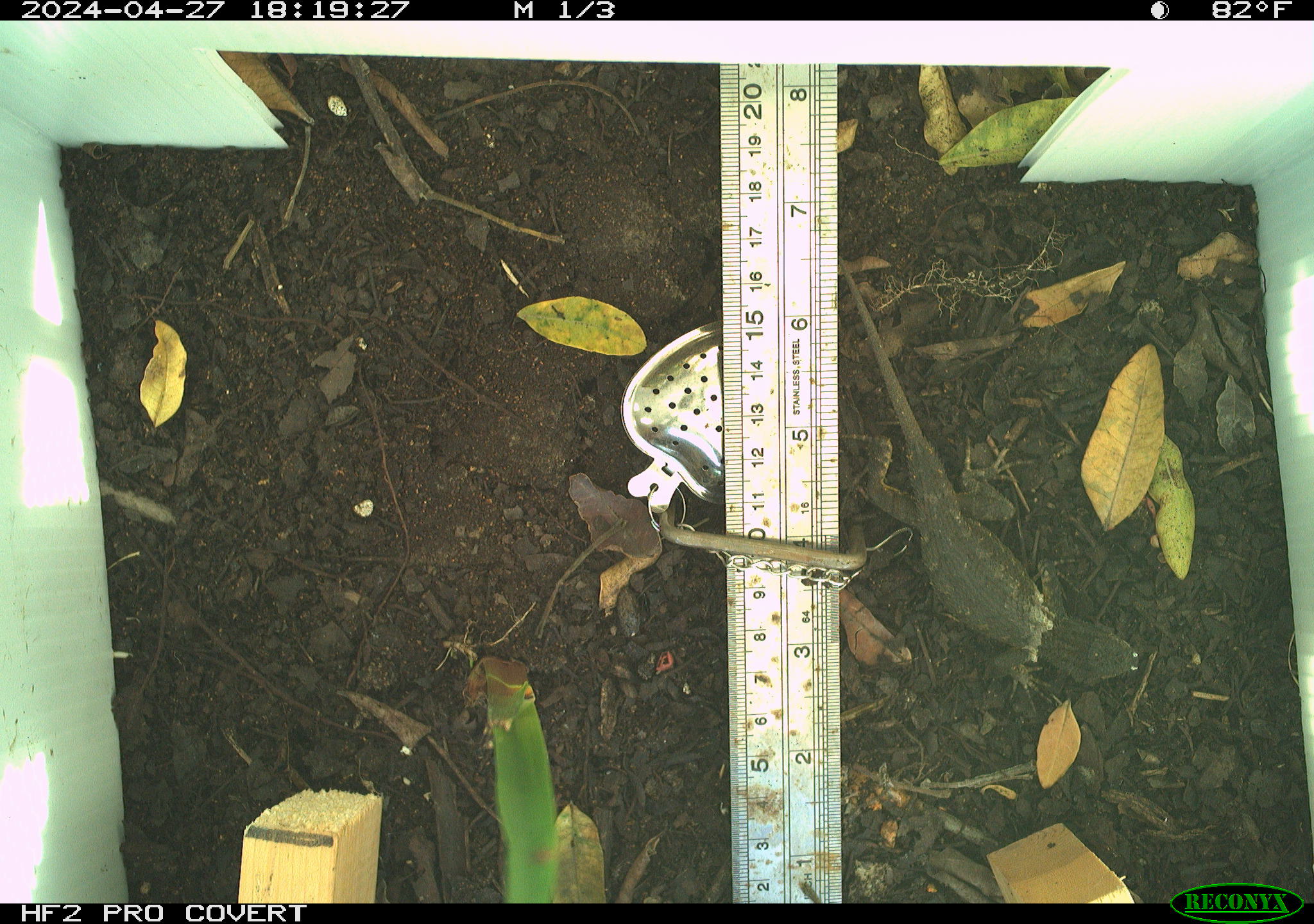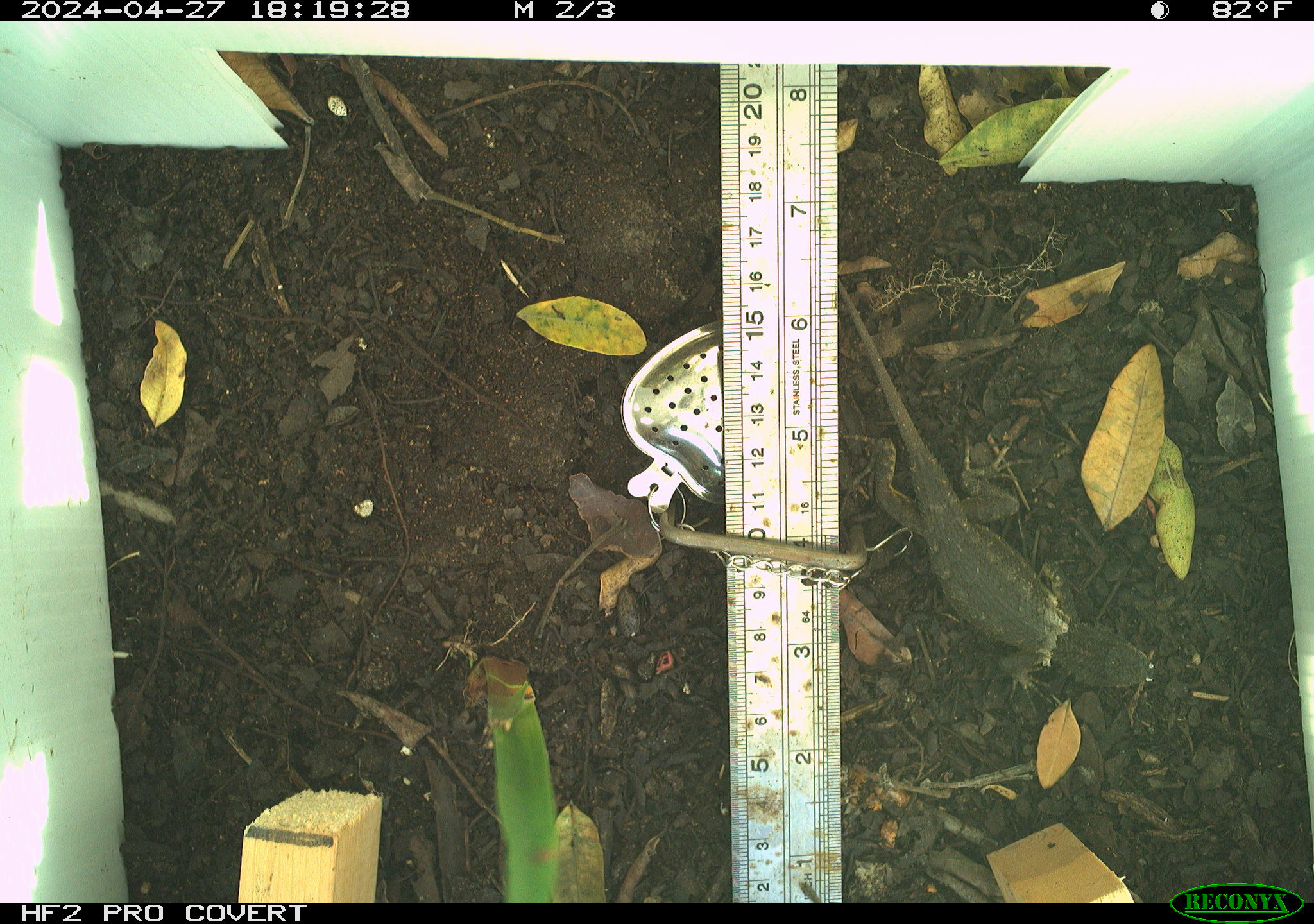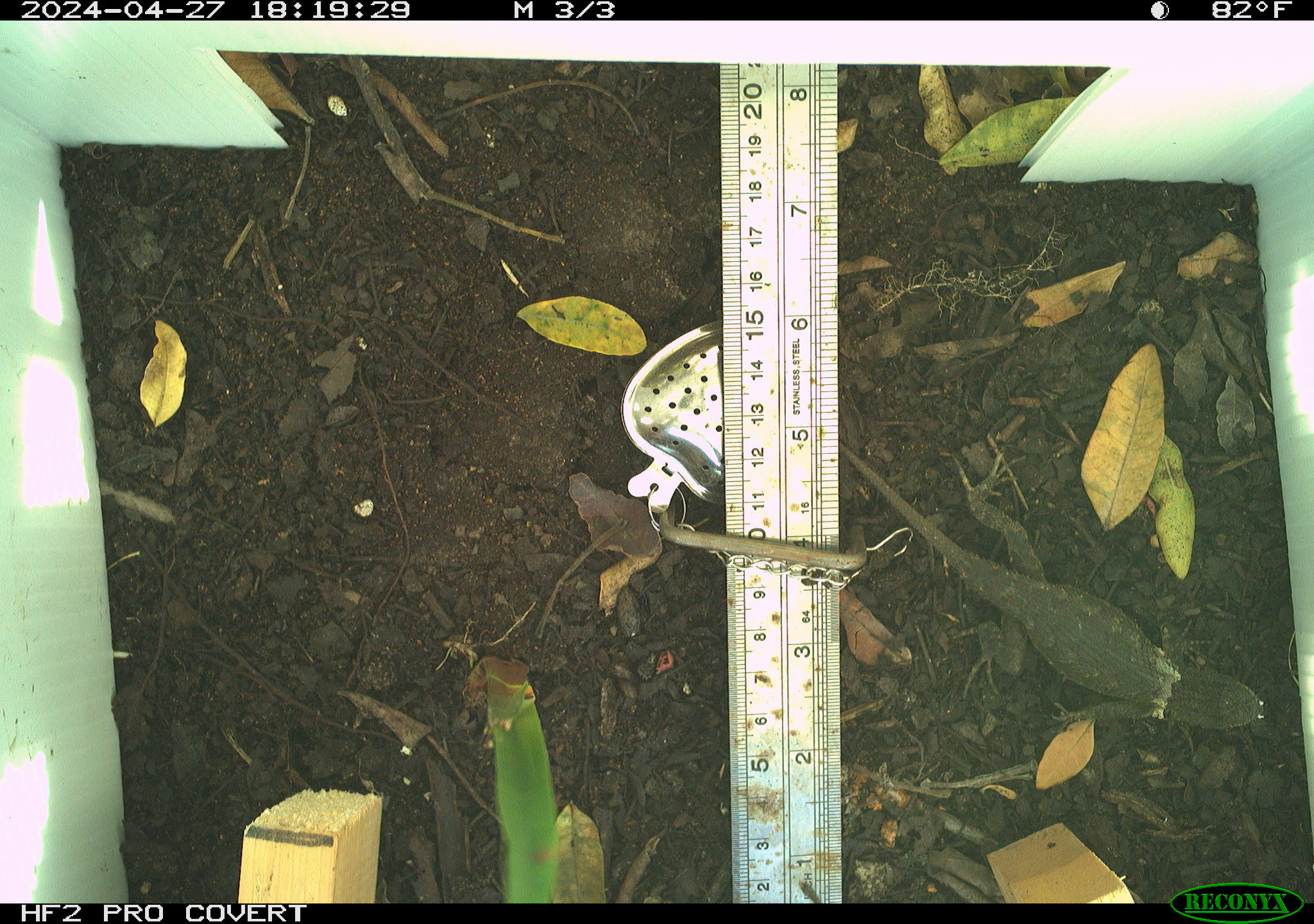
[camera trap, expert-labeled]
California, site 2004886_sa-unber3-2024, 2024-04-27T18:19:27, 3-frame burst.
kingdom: Animalia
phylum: Chordata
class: Reptilia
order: Squamata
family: Phrynosomatidae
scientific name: Phrynosomatidae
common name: phrynosomatid lizards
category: phrynosomatidae family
Phrynosomatidae family (phrynosomatid lizards) (Phrynosomatidae).